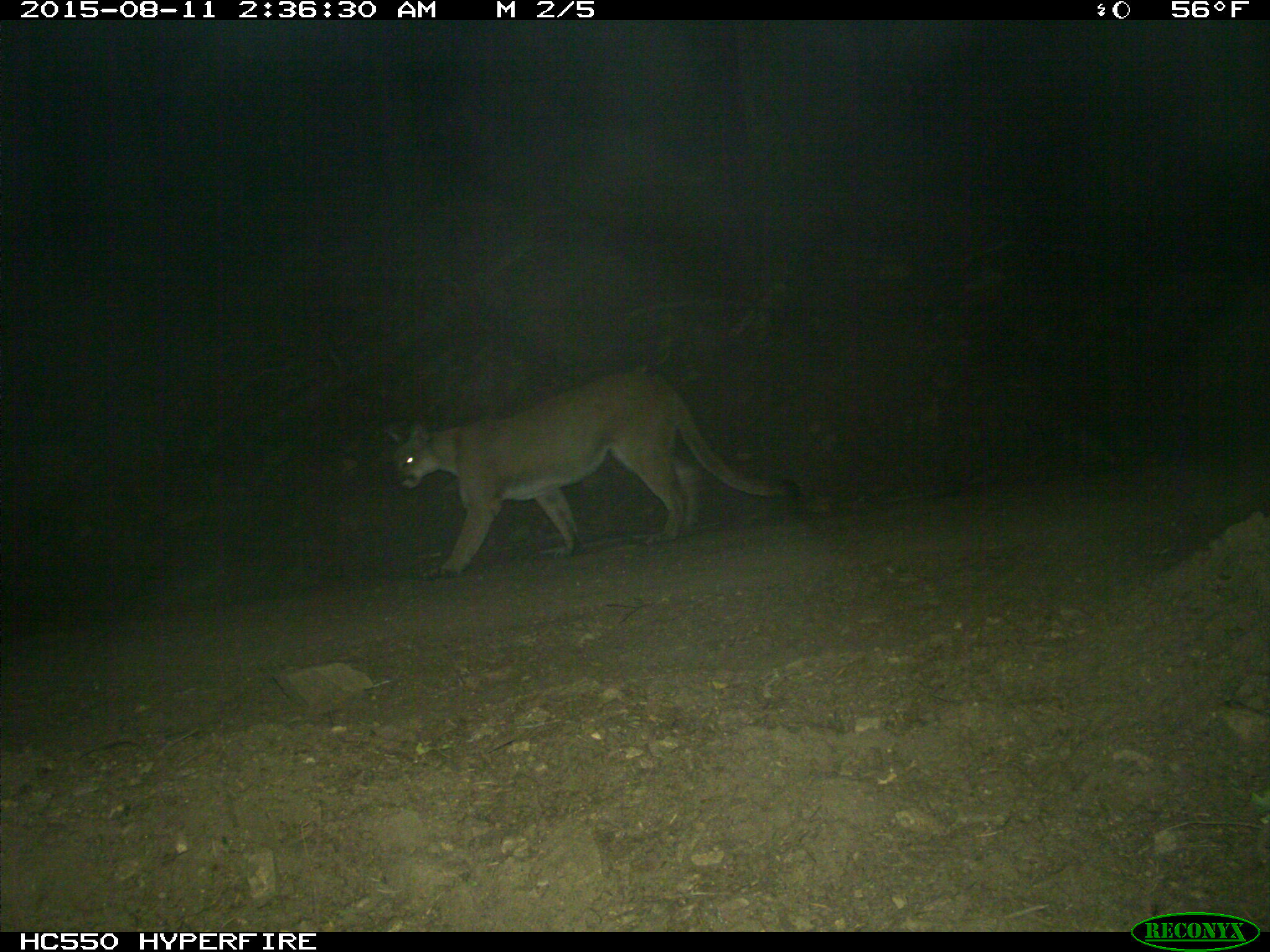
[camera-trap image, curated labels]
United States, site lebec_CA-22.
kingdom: Animalia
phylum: Chordata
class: Mammalia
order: Carnivora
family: Felidae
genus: Puma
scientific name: Puma concolor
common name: mountain lion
Puma concolor (mountain lion).